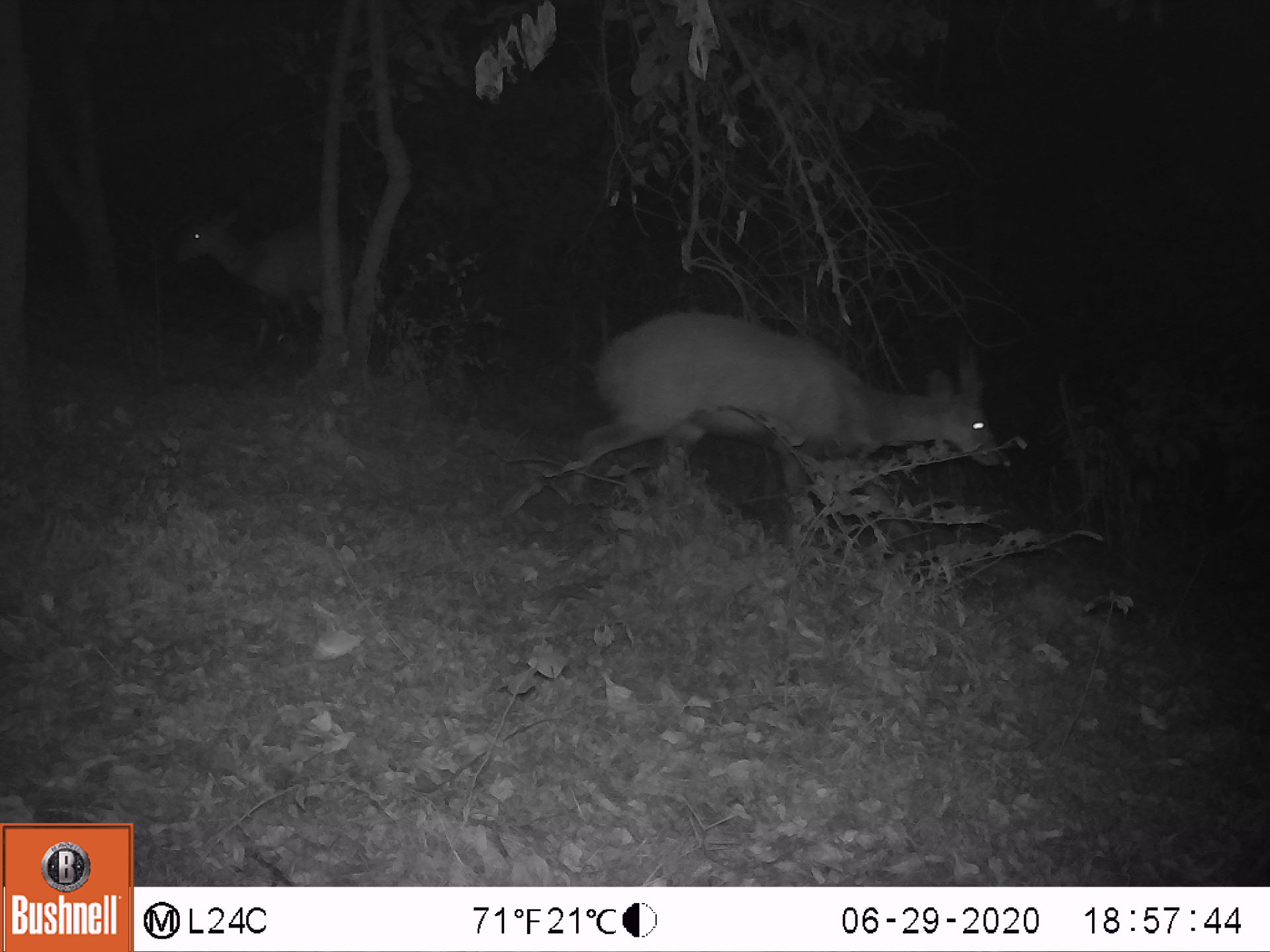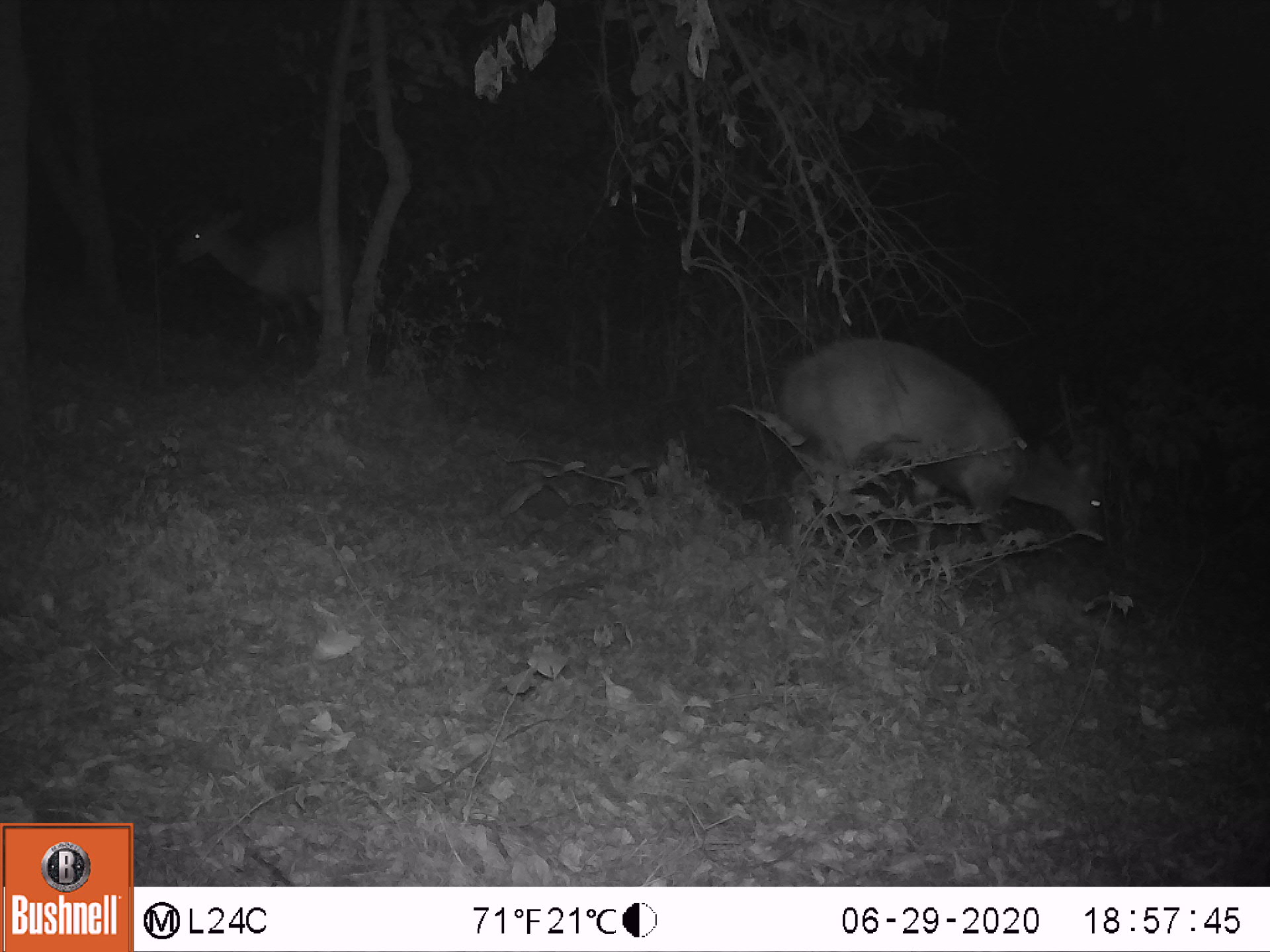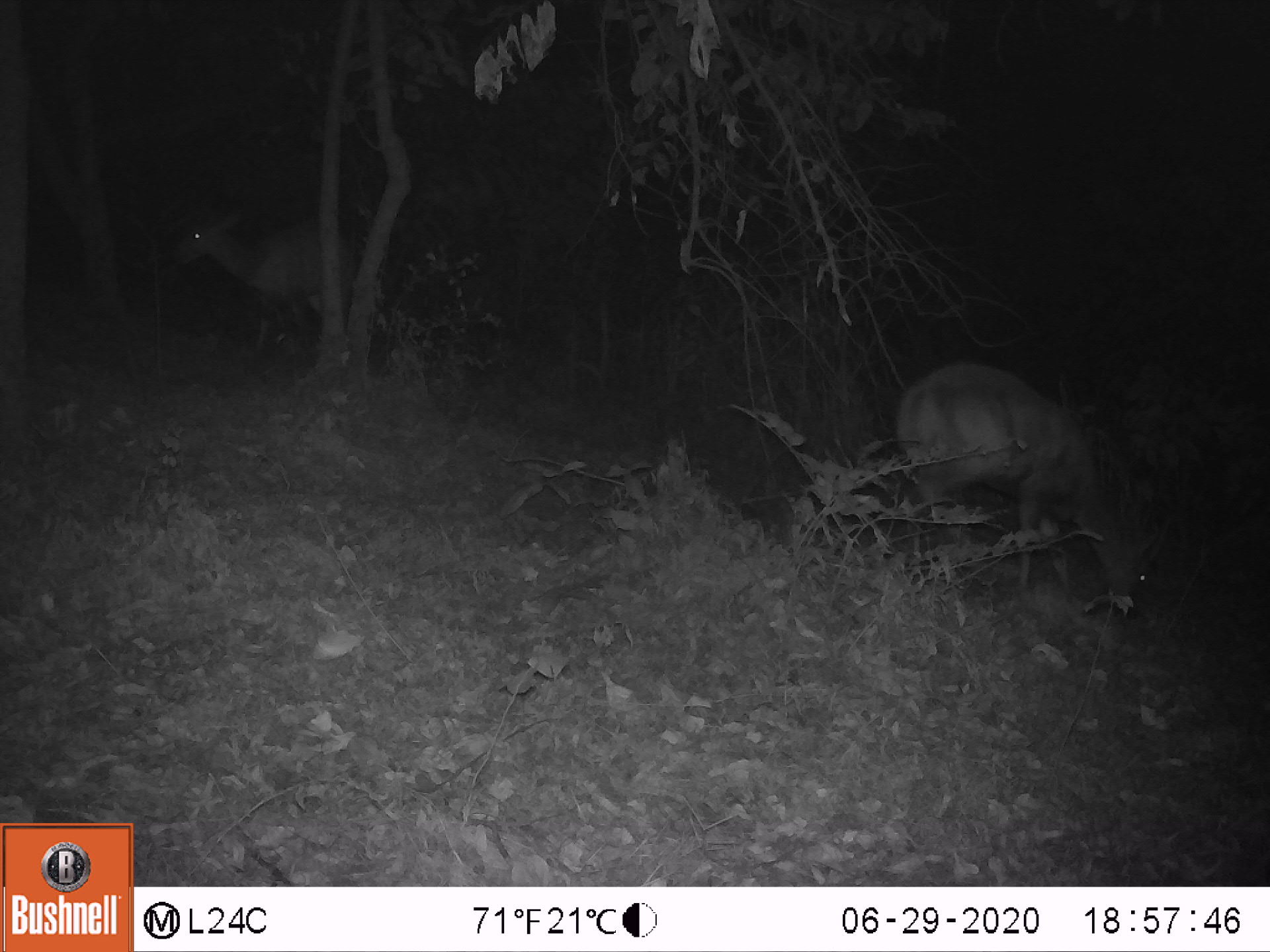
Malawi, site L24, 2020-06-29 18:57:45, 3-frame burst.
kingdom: Animalia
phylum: Chordata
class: Mammalia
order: Artiodactyla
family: Bovidae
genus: Tragelaphus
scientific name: Tragelaphus sylvaticus sylvaticus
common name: cape bushbuck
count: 2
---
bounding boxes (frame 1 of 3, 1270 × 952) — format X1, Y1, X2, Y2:
cape bushbuck: 566, 302, 1007, 547; 171, 206, 363, 367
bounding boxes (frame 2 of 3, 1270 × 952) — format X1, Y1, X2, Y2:
cape bushbuck: 779, 332, 1112, 615; 171, 200, 367, 371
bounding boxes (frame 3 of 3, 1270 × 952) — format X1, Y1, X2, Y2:
cape bushbuck: 888, 357, 1164, 626; 164, 210, 367, 363